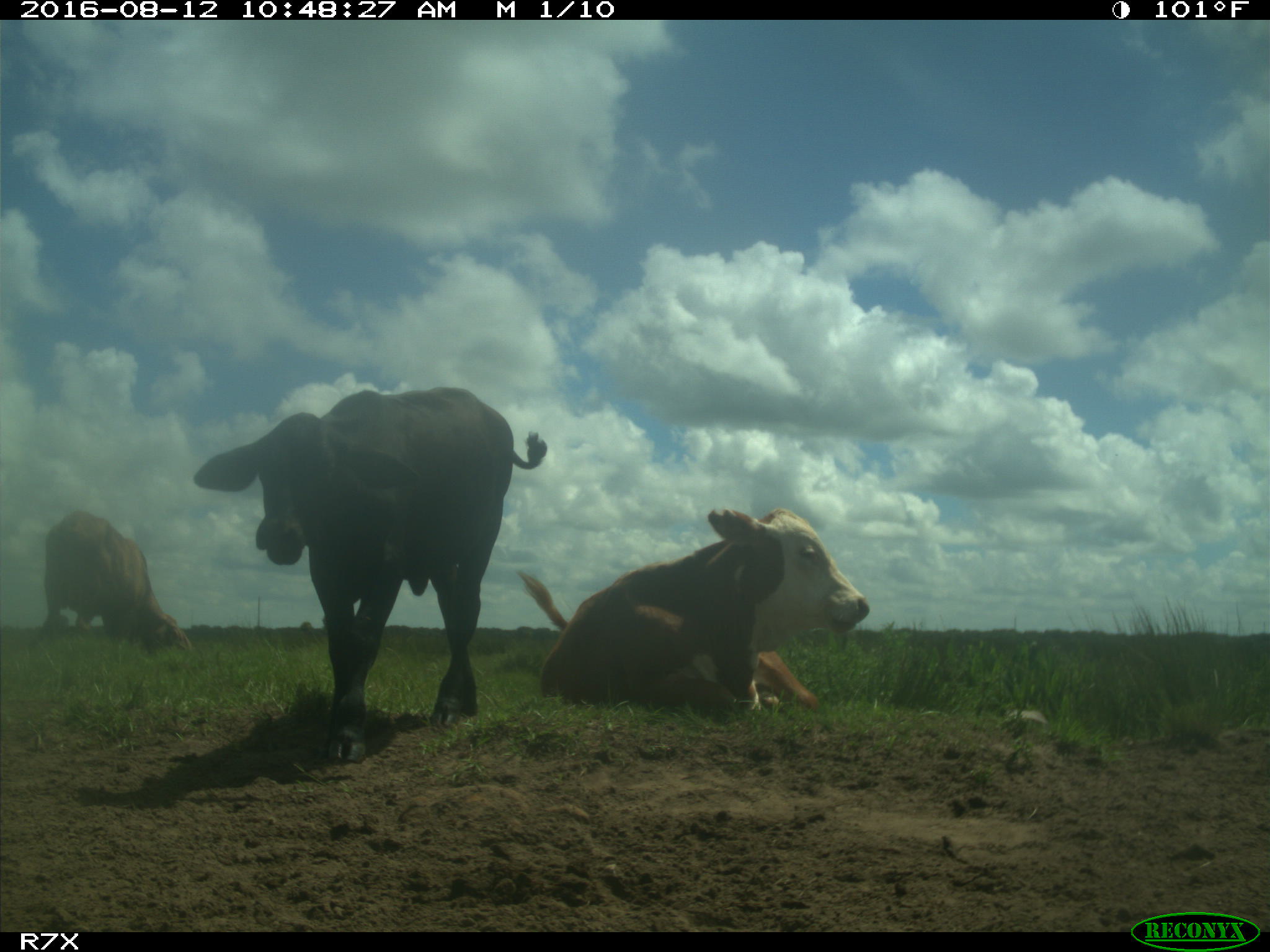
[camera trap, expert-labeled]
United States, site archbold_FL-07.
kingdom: Animalia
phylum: Chordata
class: Mammalia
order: Artiodactyla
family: Bovidae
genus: Bos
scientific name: Bos taurus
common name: domestic cow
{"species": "Bos taurus (domestic cow)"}